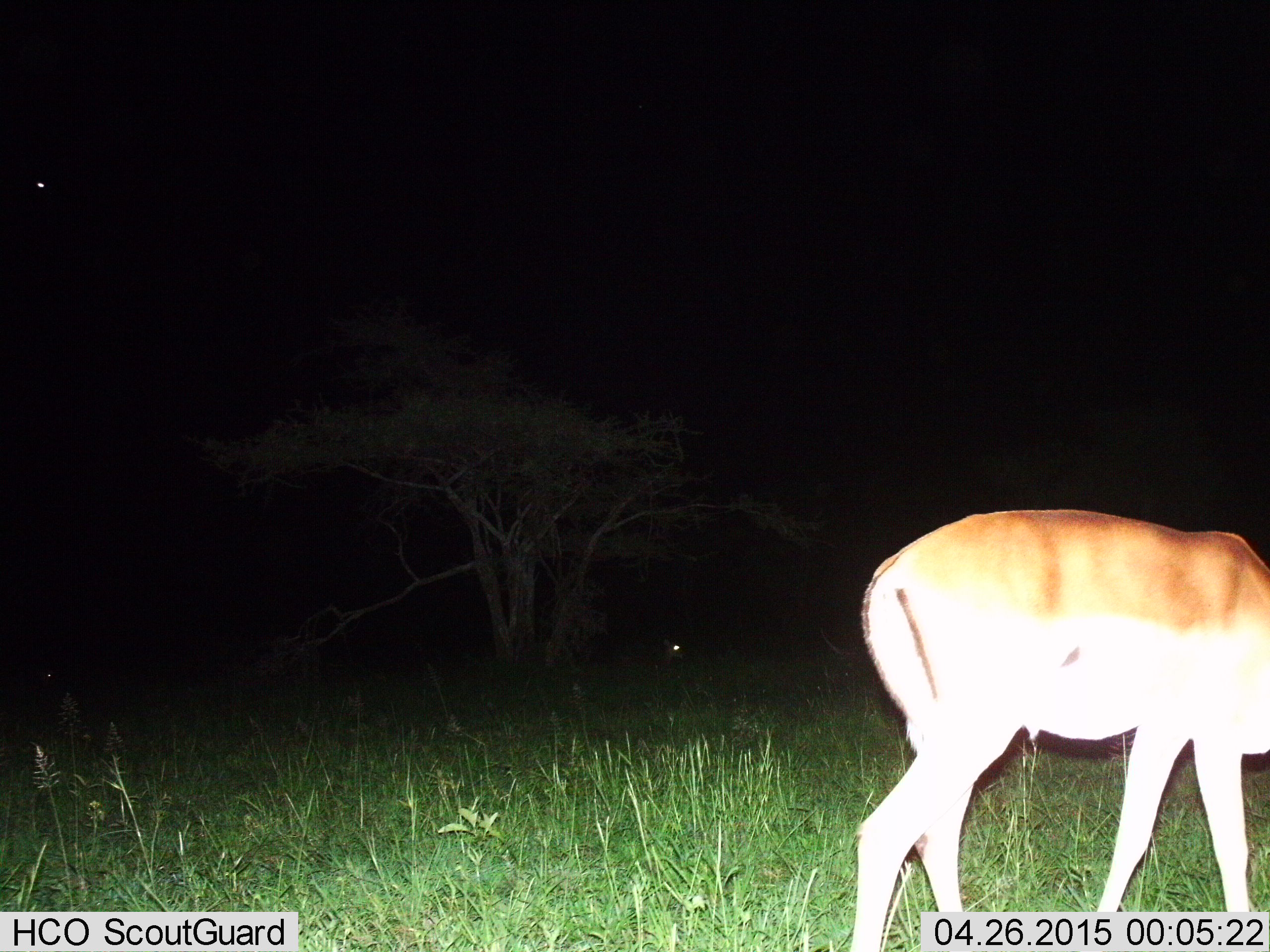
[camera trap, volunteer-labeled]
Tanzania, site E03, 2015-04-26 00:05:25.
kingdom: Animalia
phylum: Chordata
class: Mammalia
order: Artiodactyla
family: Bovidae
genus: Aepyceros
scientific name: Aepyceros melampus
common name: impala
Impala (Aepyceros melampus), count 1. Behavior (volunteer vote fractions): standing 40%, resting 10%, moving 10%, interacting 0%. Young present (vote fraction): 0%. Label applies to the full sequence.